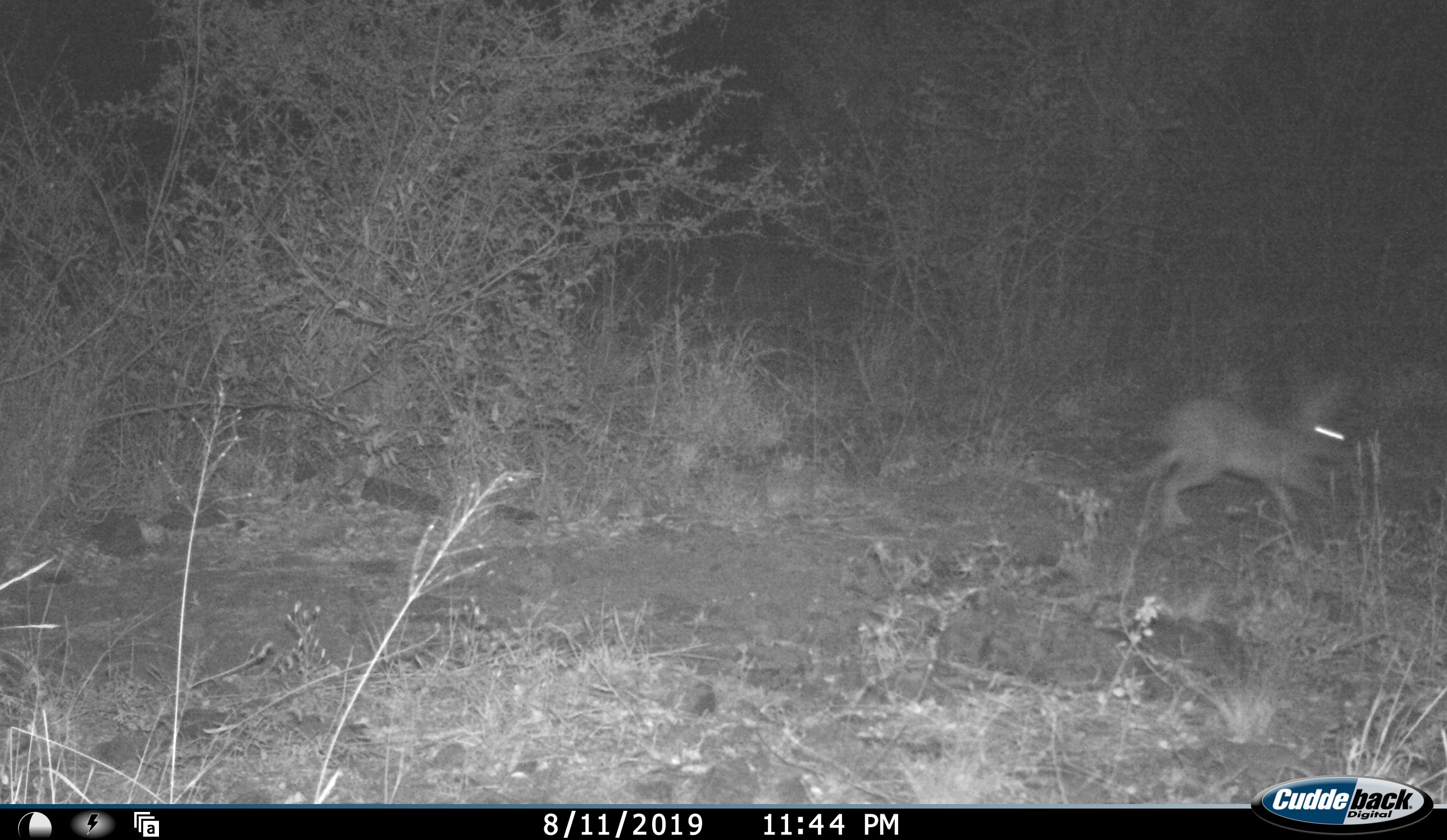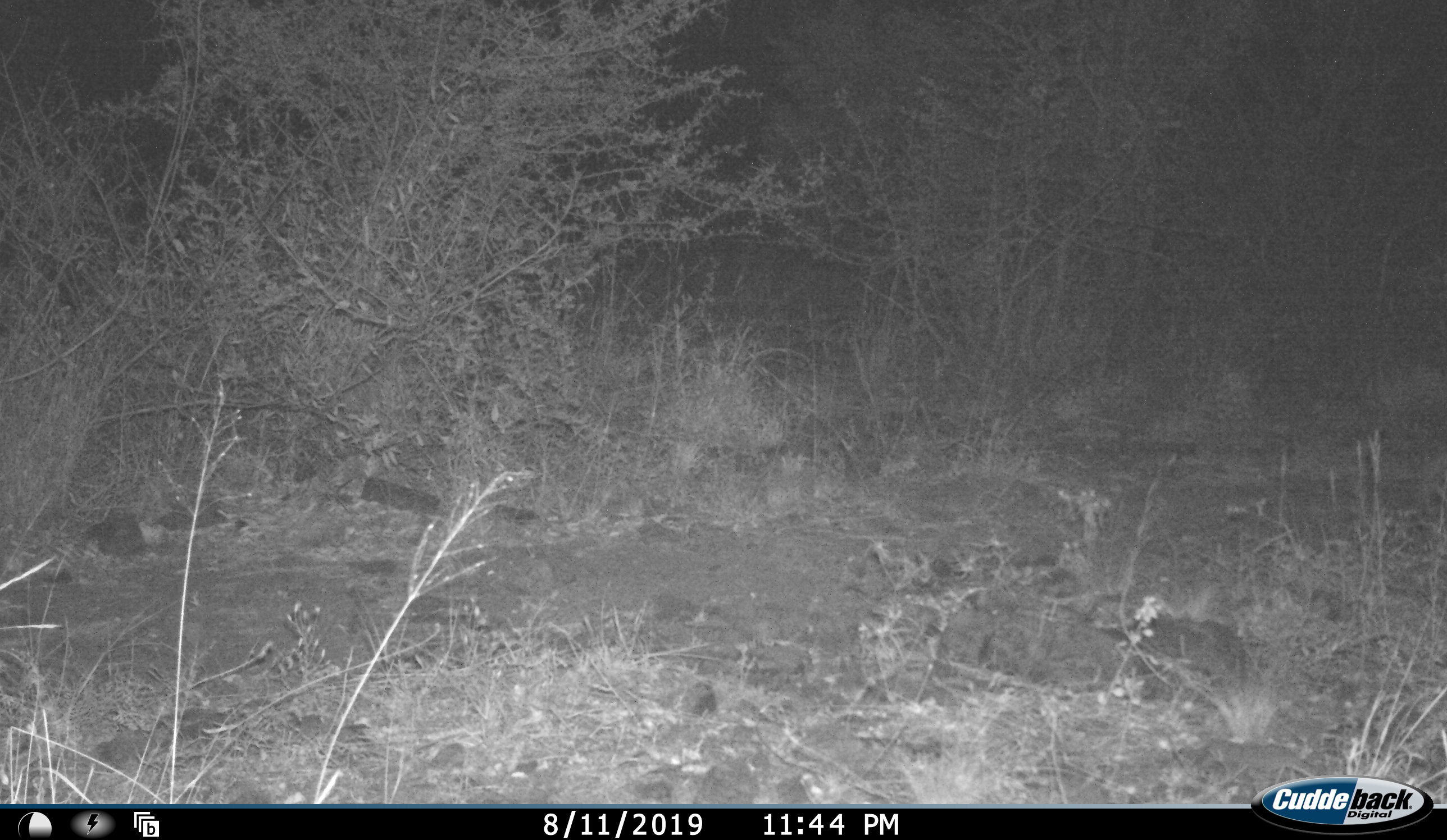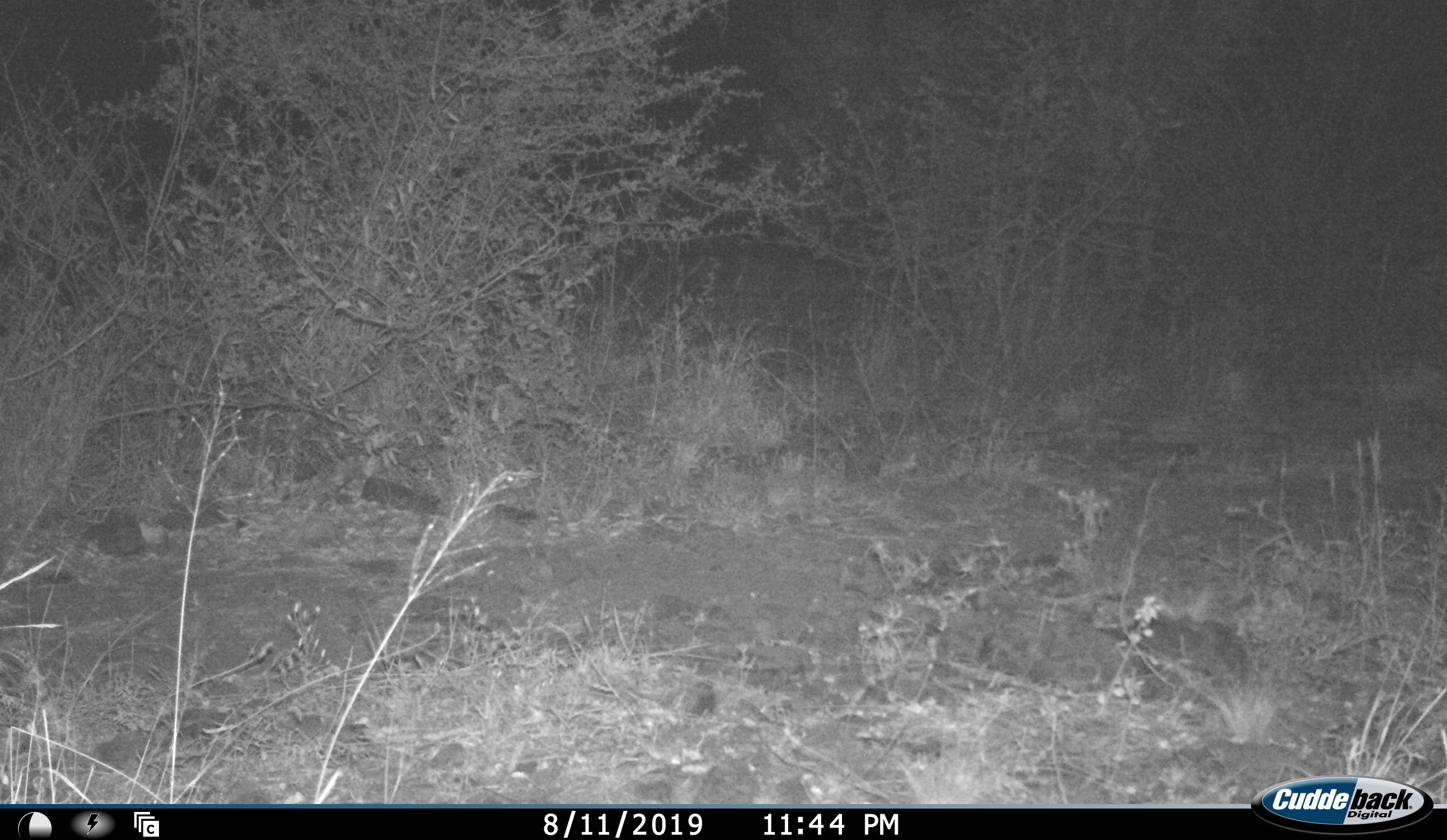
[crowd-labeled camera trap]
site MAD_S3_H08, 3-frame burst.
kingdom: Animalia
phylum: Chordata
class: Mammalia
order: Lagomorpha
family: Leporidae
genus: Lepus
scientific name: Lepus capensis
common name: cape hare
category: harecape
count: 1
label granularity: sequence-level